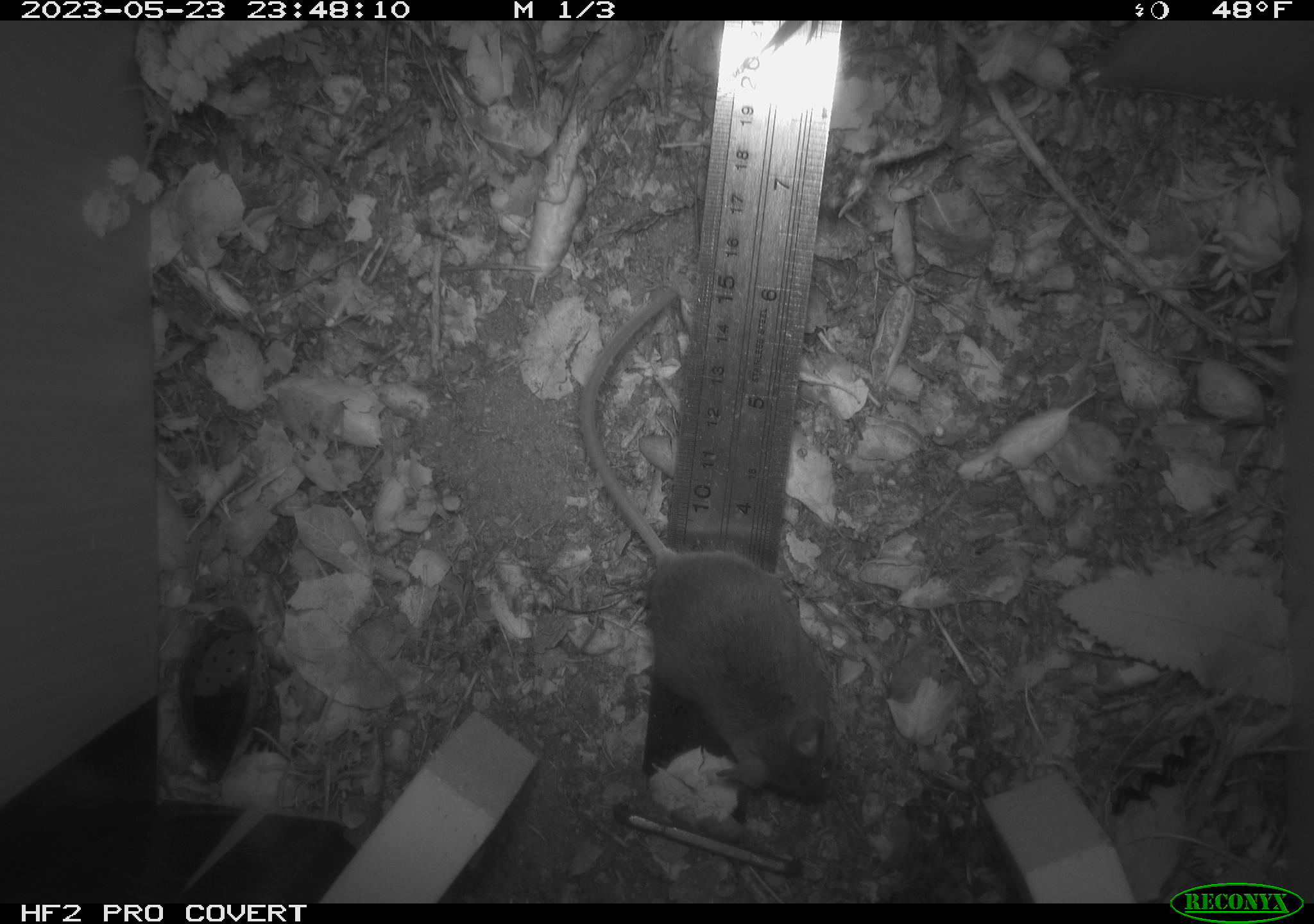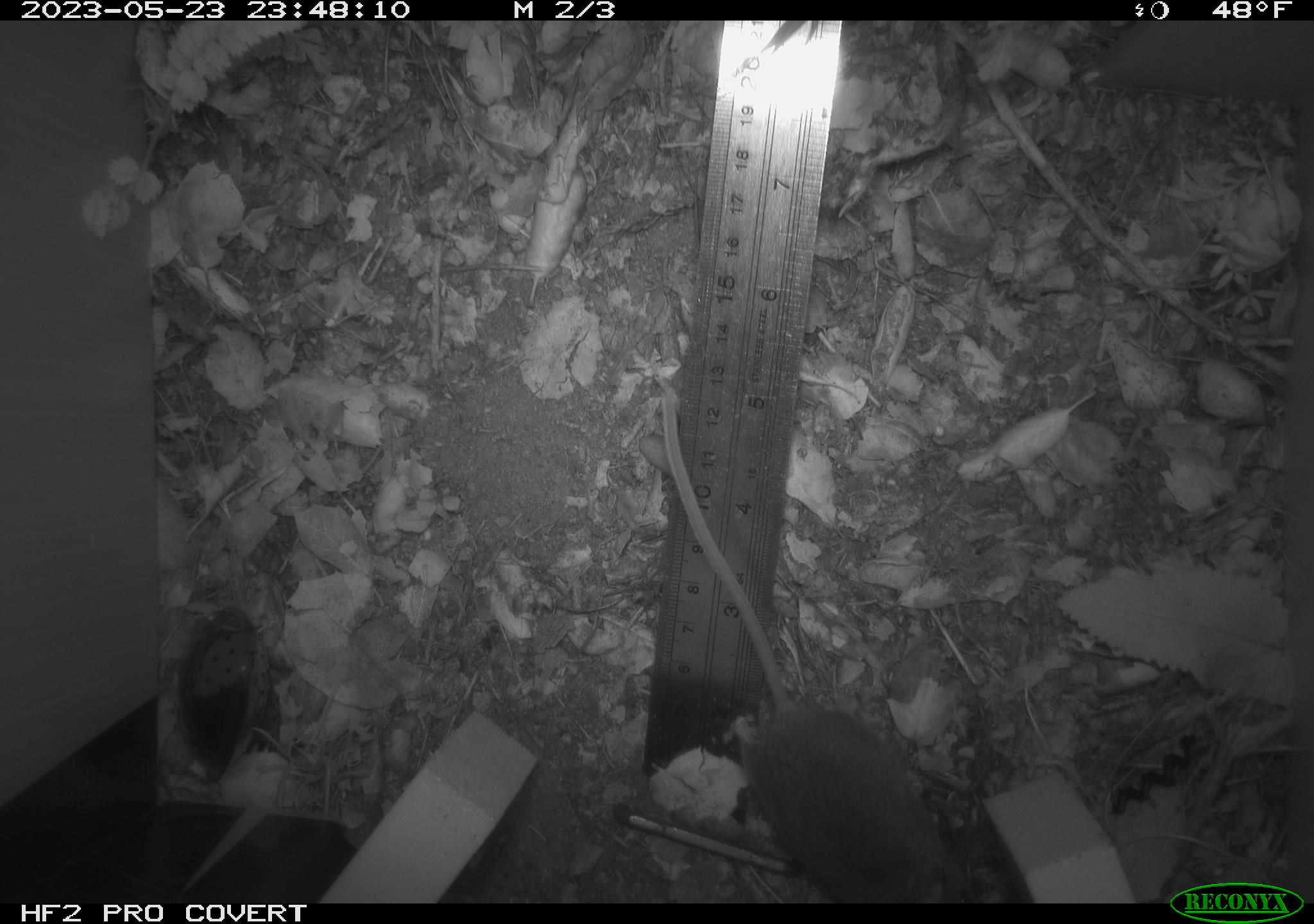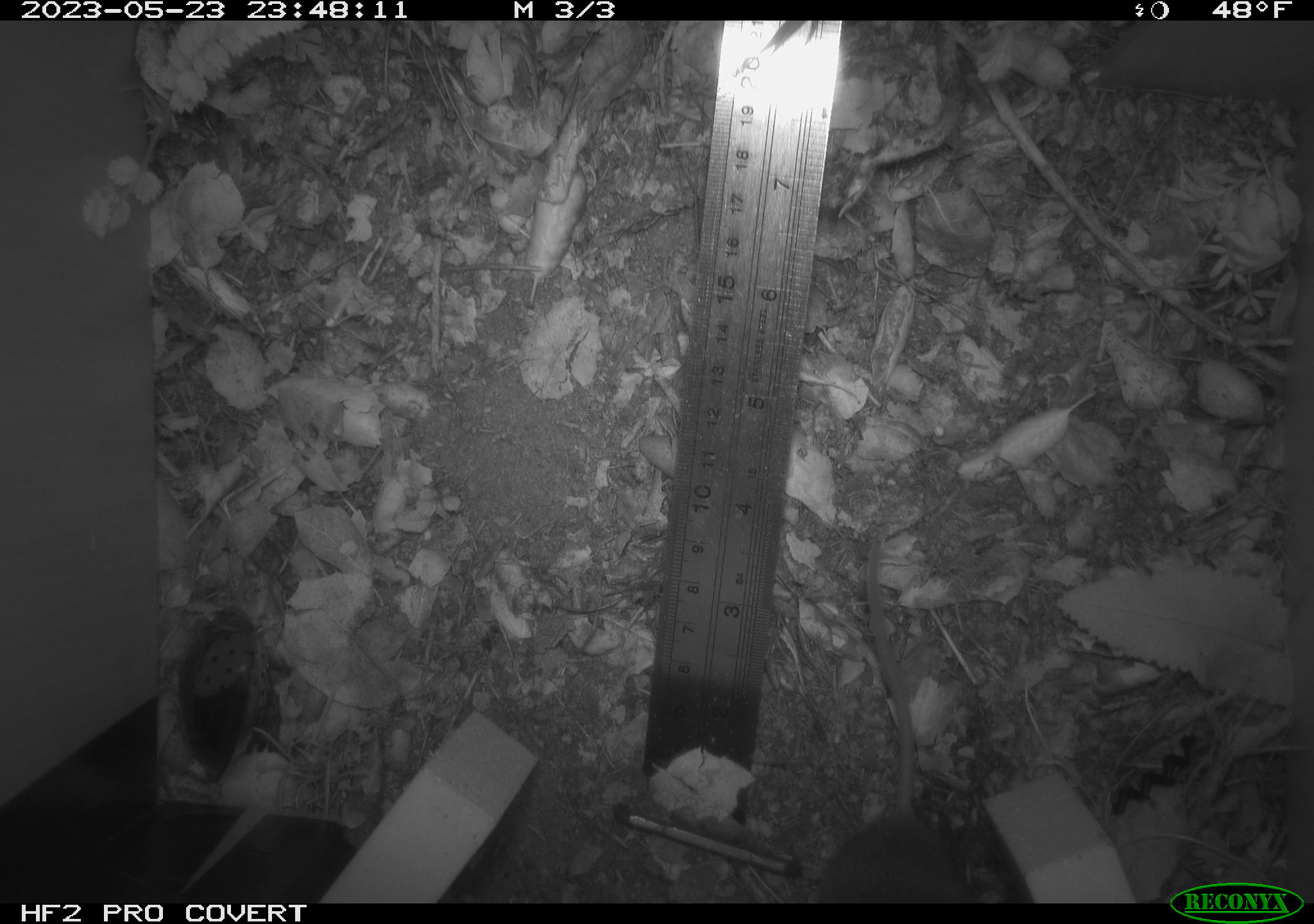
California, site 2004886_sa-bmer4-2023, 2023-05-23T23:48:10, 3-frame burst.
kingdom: Animalia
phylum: Chordata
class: Mammalia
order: Rodentia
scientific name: Rodentia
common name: mouse species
Mouse species (Rodentia).